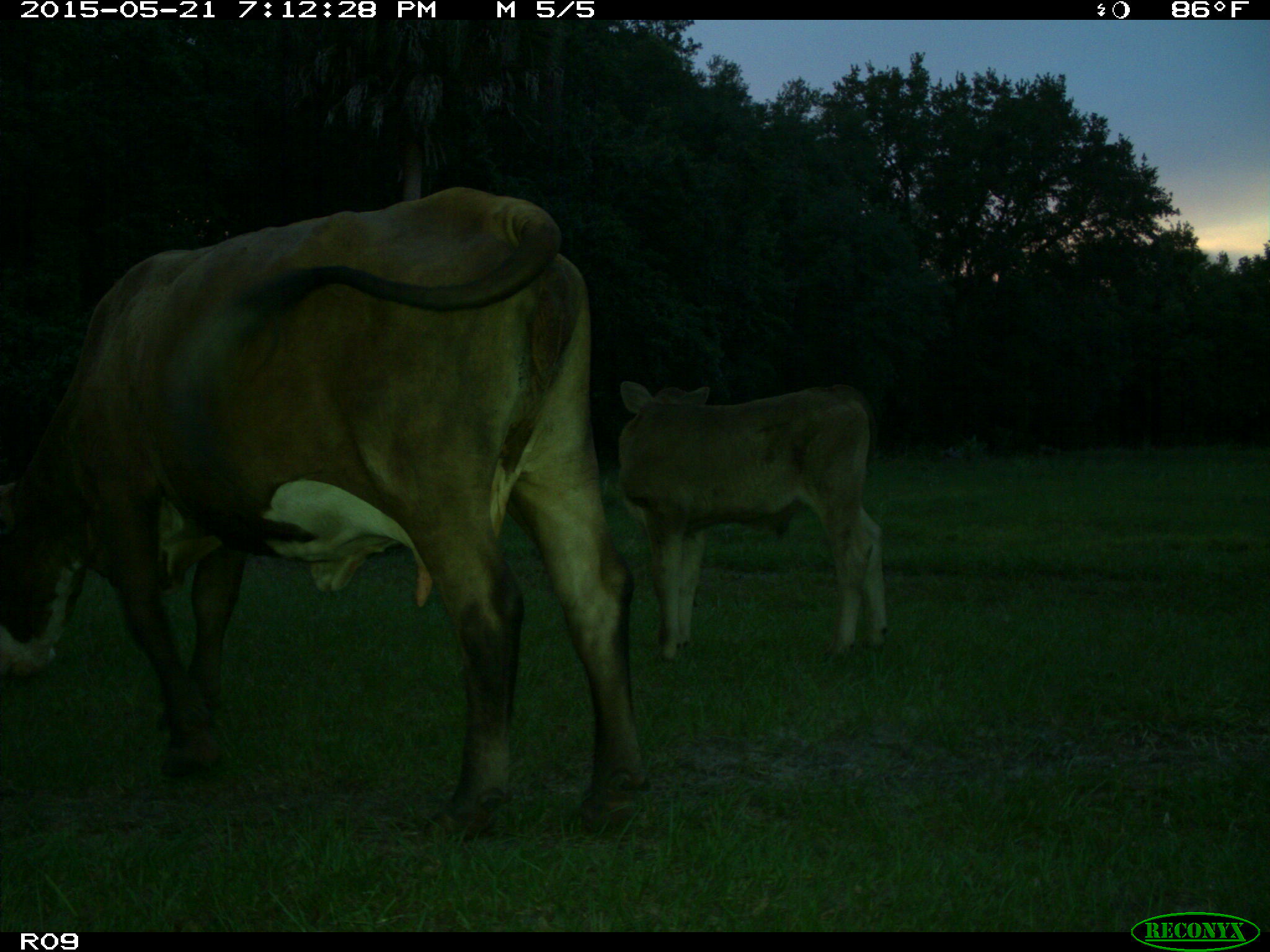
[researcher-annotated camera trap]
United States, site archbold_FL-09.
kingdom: Animalia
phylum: Chordata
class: Mammalia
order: Artiodactyla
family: Bovidae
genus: Bos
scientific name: Bos taurus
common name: domestic cow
Bos taurus (domestic cow).